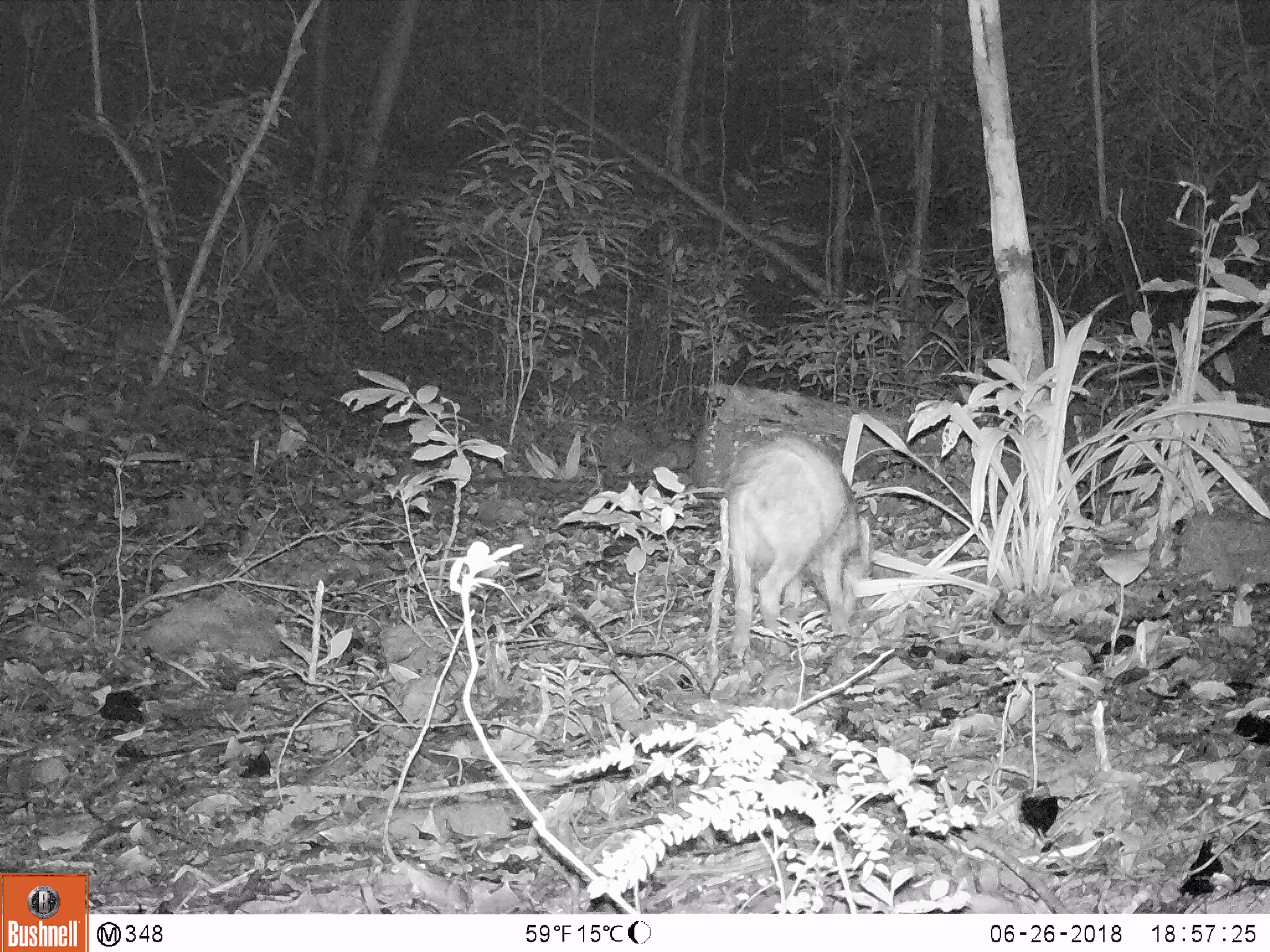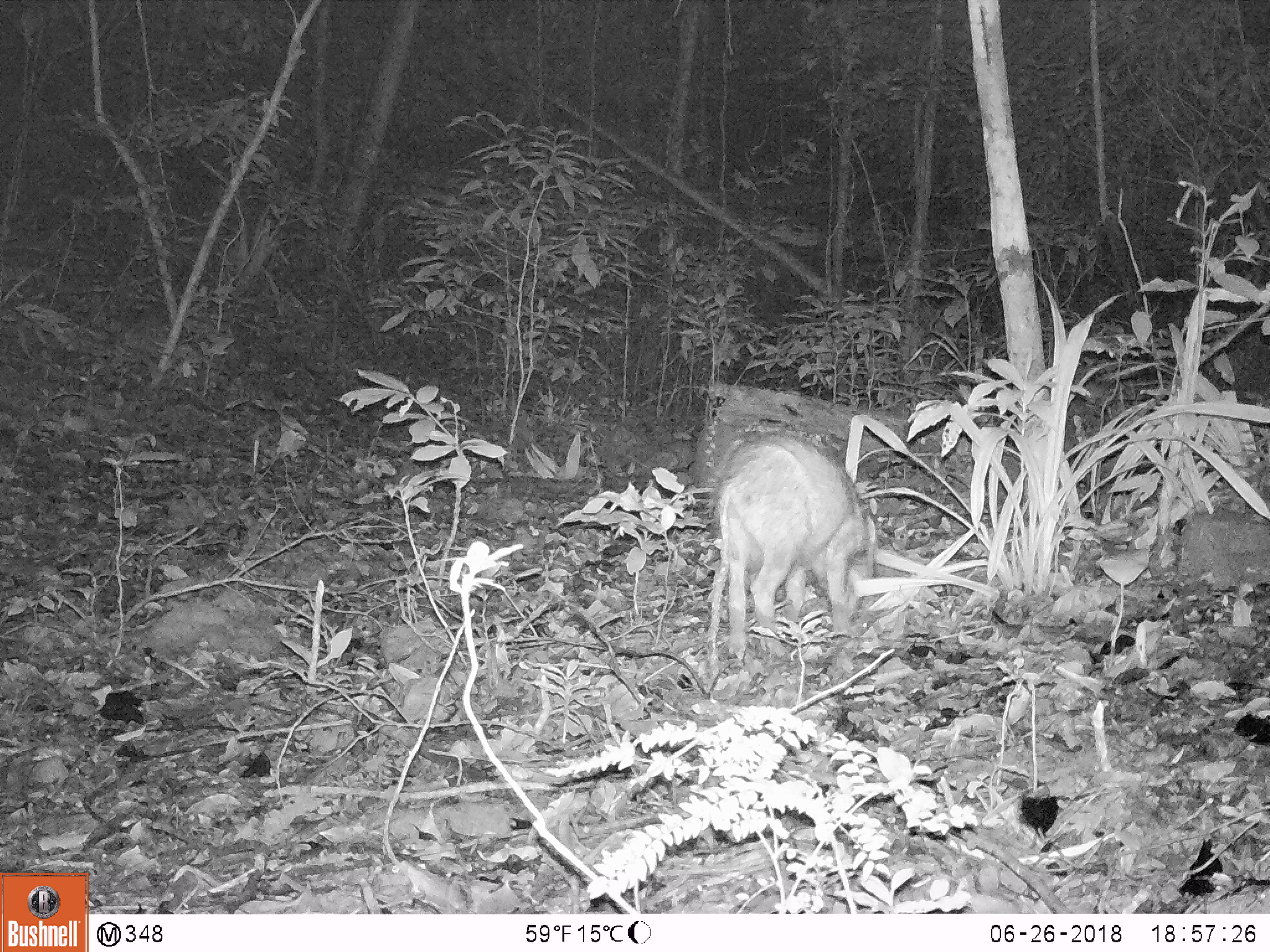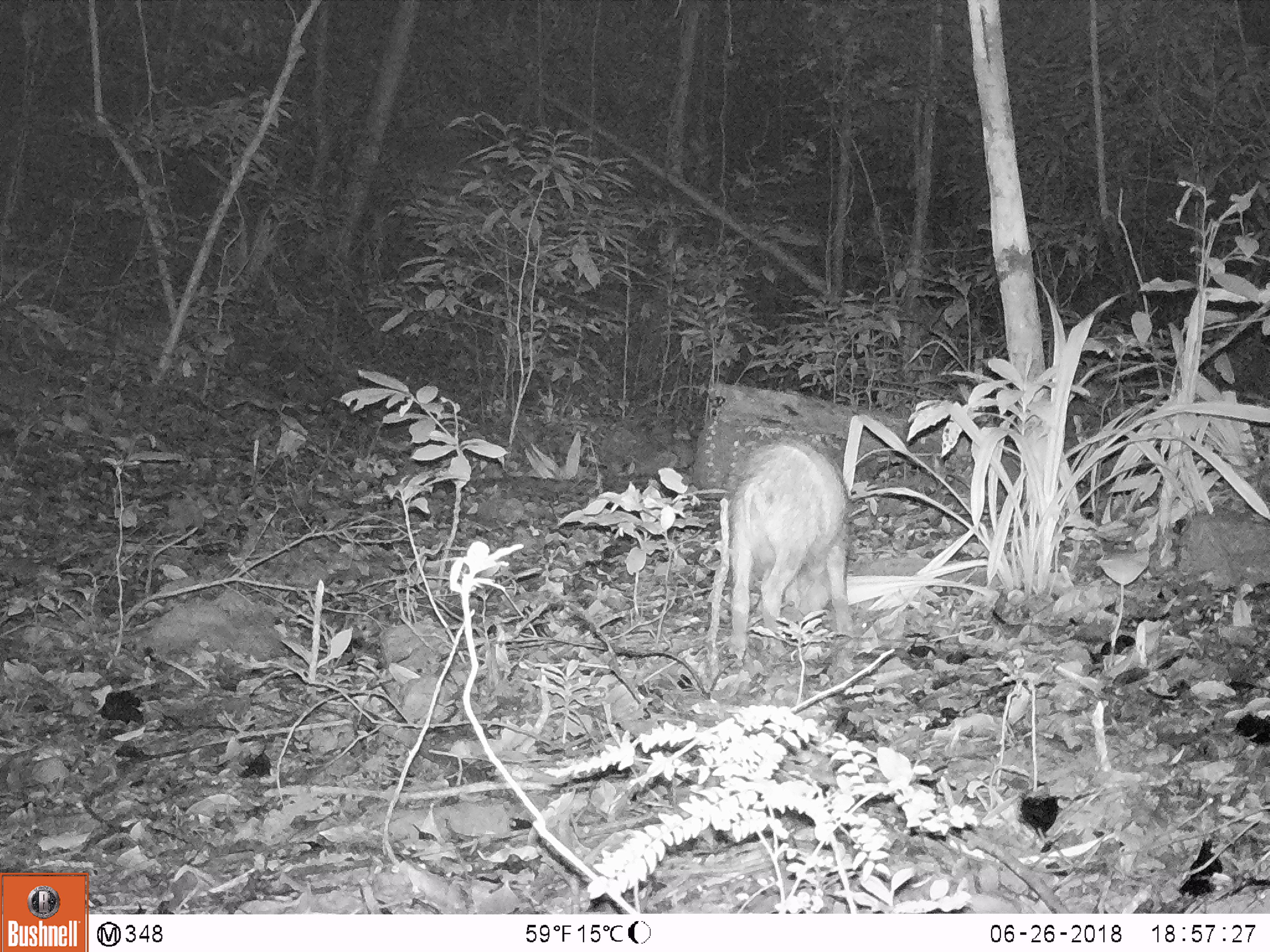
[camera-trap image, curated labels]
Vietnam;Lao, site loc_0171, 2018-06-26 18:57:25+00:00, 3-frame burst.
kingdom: Animalia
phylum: Chordata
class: Mammalia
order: Artiodactyla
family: Suidae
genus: Sus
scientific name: Sus scrofa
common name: eurasian wild pig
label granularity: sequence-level